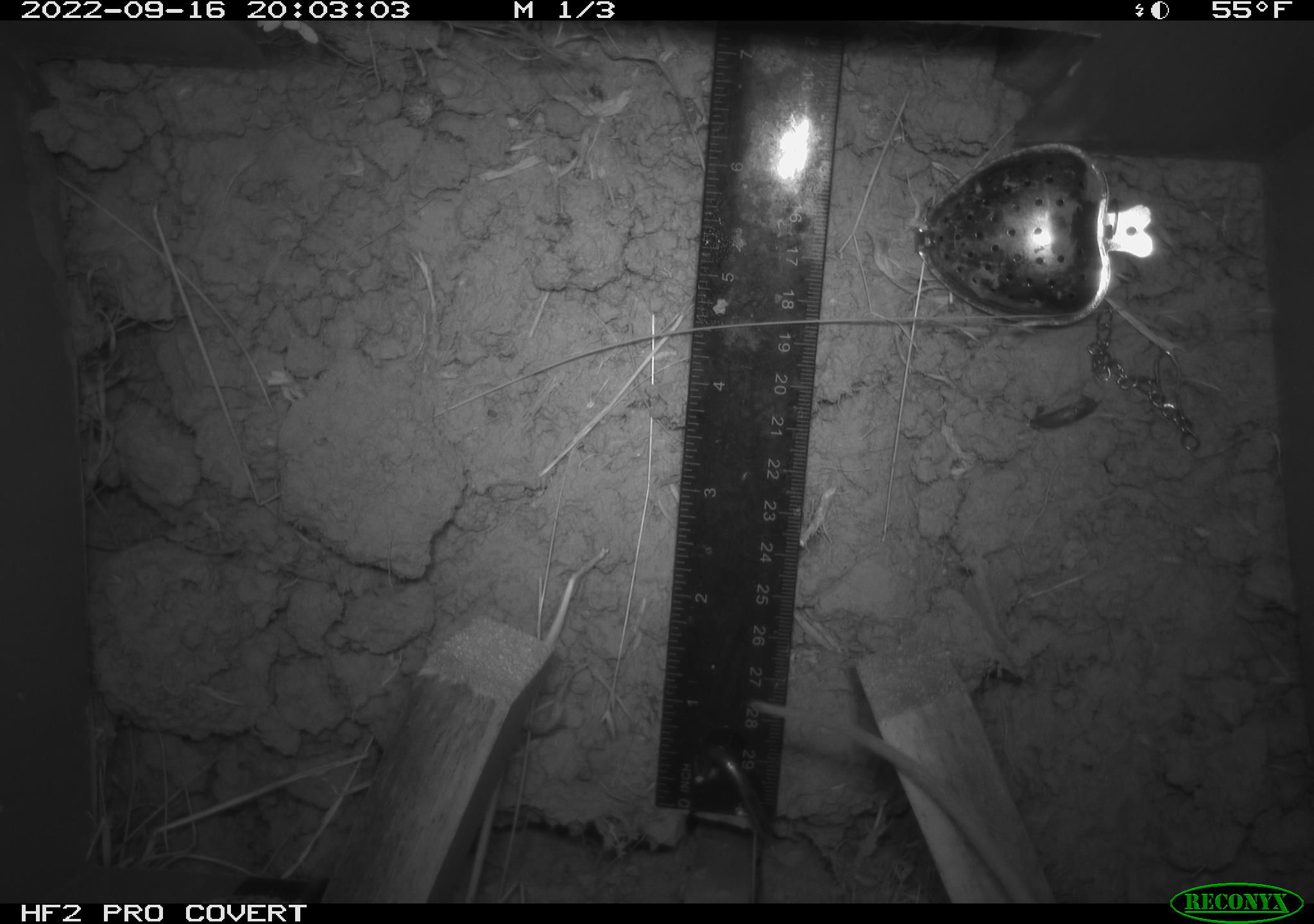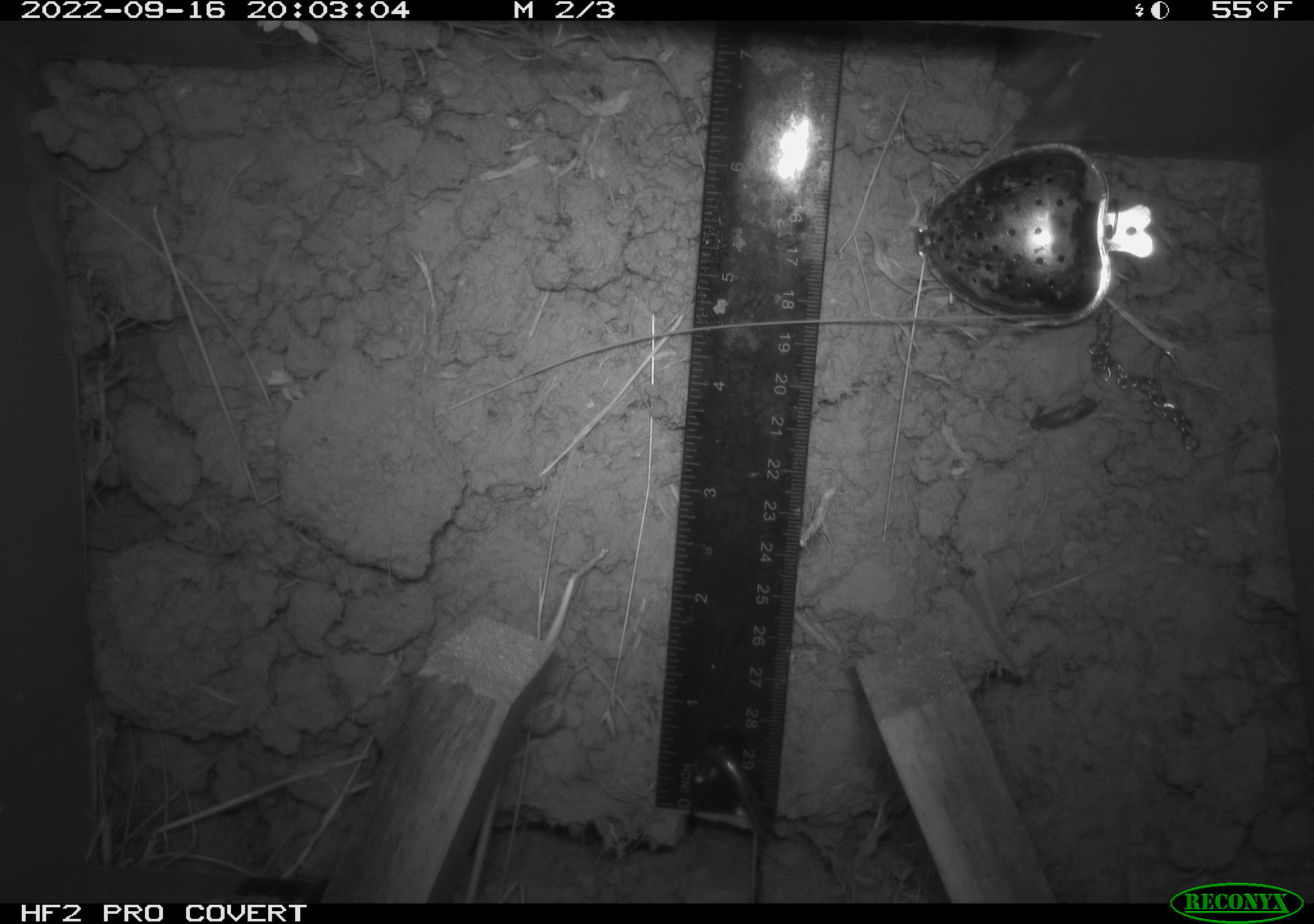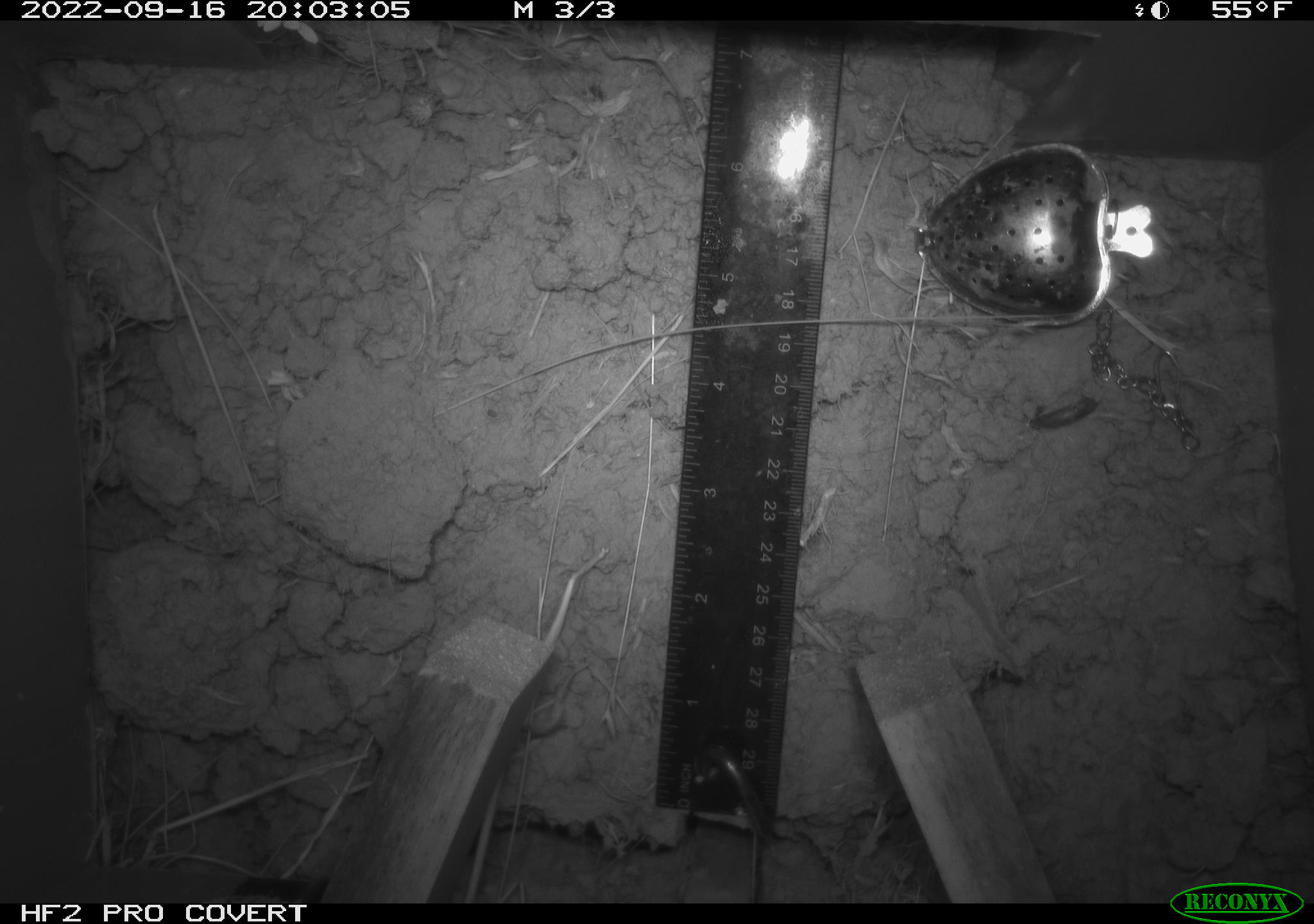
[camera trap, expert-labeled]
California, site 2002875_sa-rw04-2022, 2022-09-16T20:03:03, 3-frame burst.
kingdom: Animalia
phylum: Chordata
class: Mammalia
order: Rodentia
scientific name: Rodentia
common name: mouse species